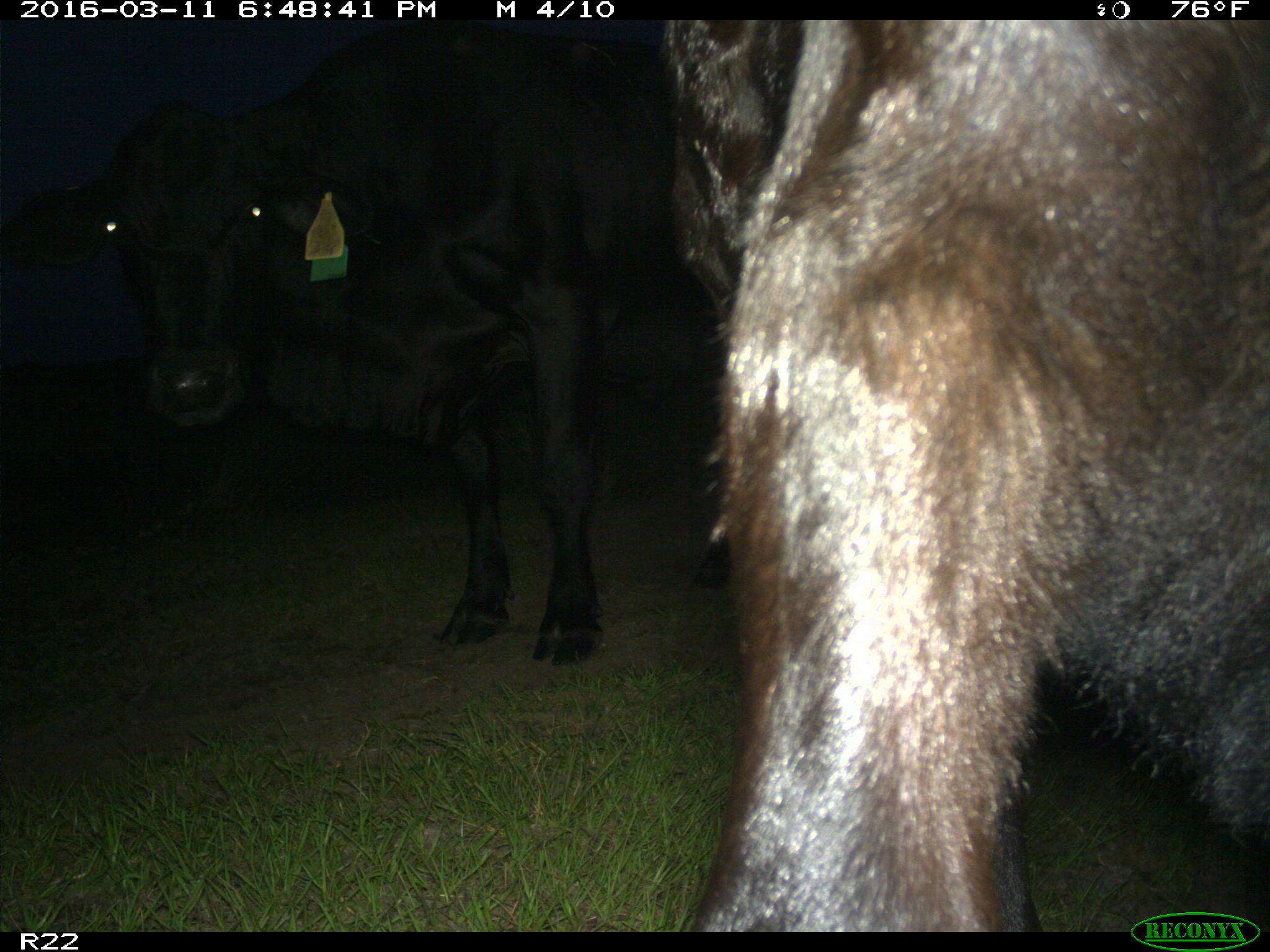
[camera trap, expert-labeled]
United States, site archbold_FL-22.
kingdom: Animalia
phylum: Chordata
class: Mammalia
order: Artiodactyla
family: Bovidae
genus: Bos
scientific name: Bos taurus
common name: domestic cow